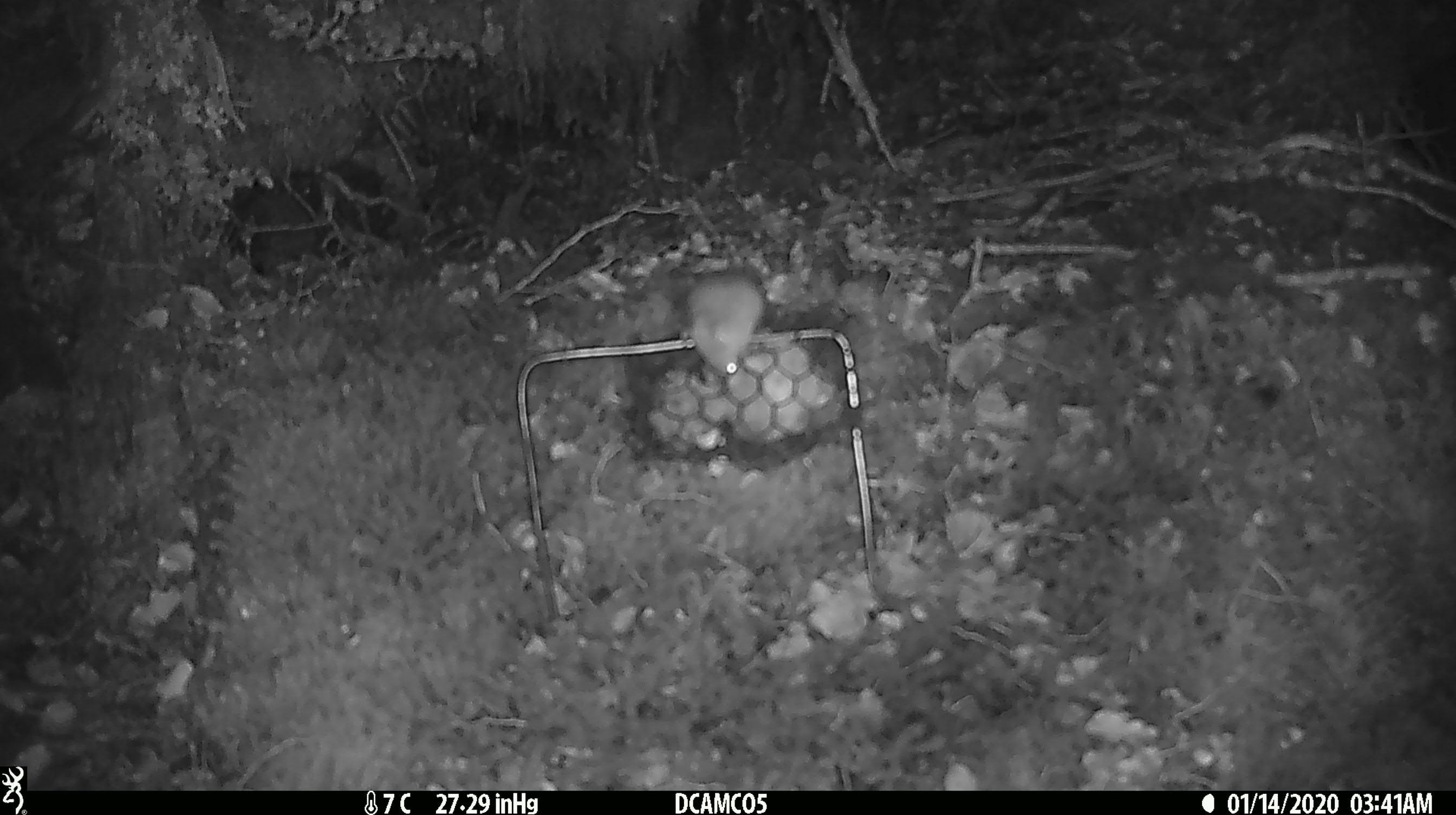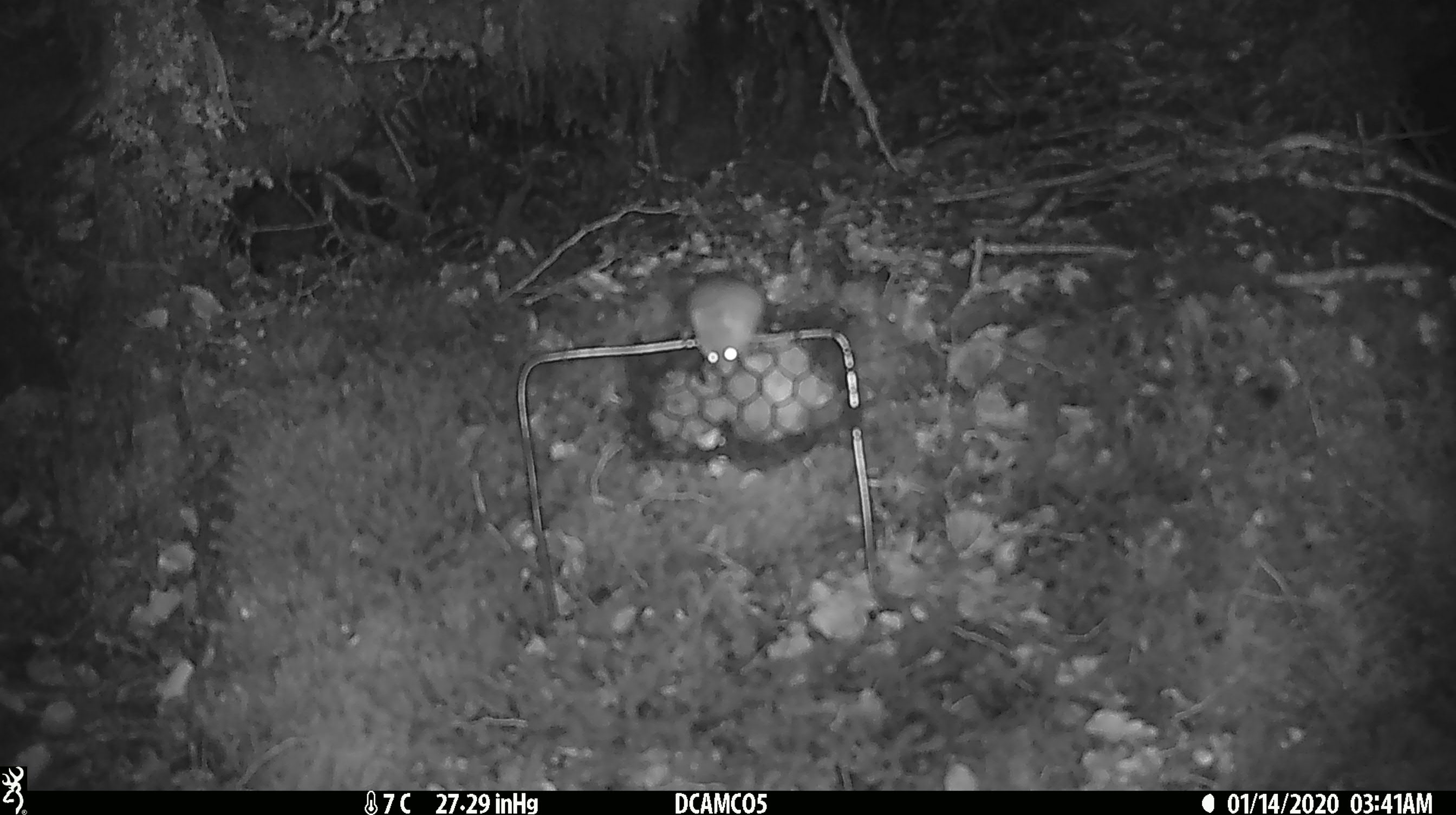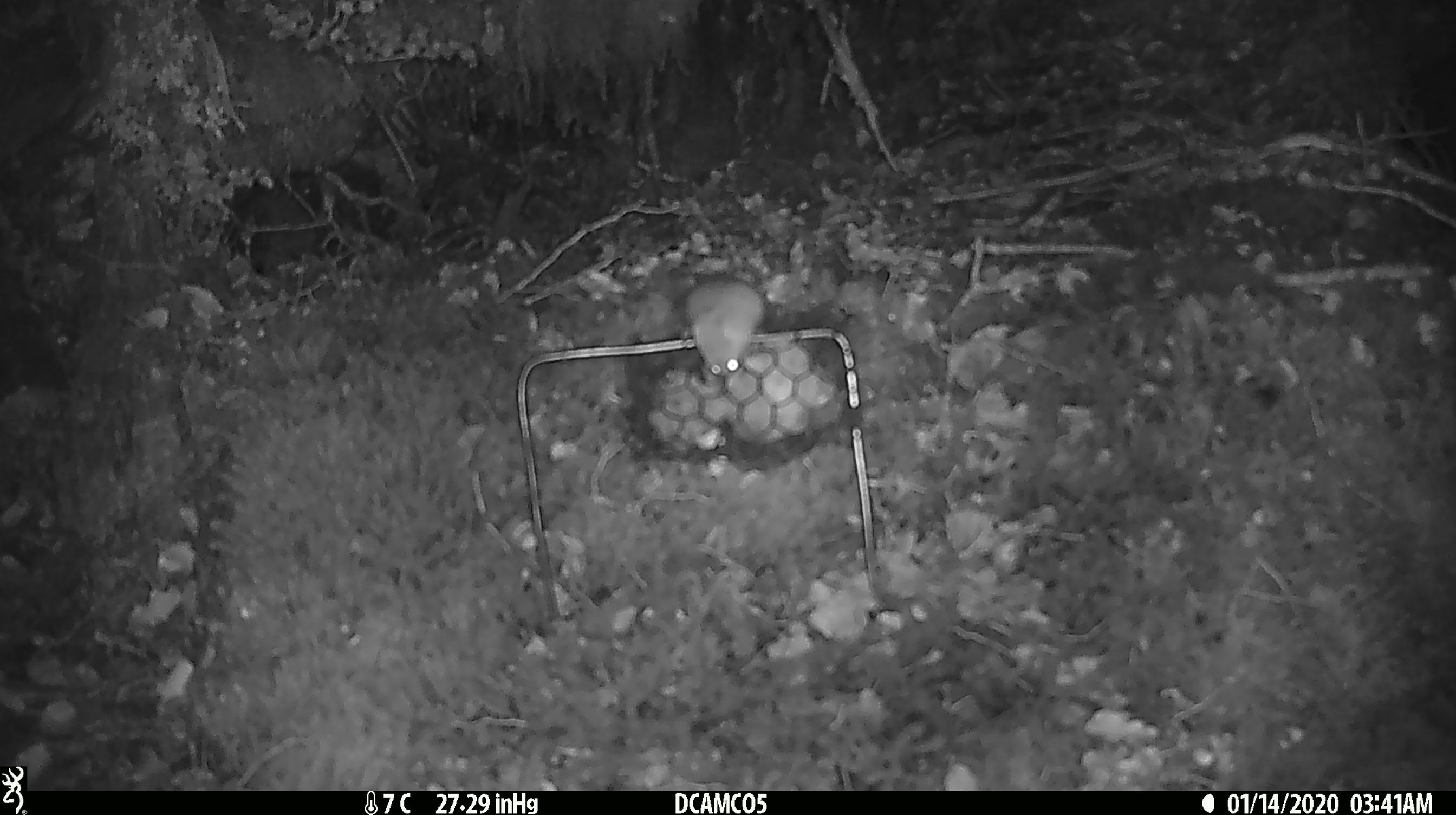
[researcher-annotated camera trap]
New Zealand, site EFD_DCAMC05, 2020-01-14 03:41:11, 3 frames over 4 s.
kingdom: Animalia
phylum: Chordata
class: Mammalia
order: Rodentia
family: Muridae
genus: Mus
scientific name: Mus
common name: mouse